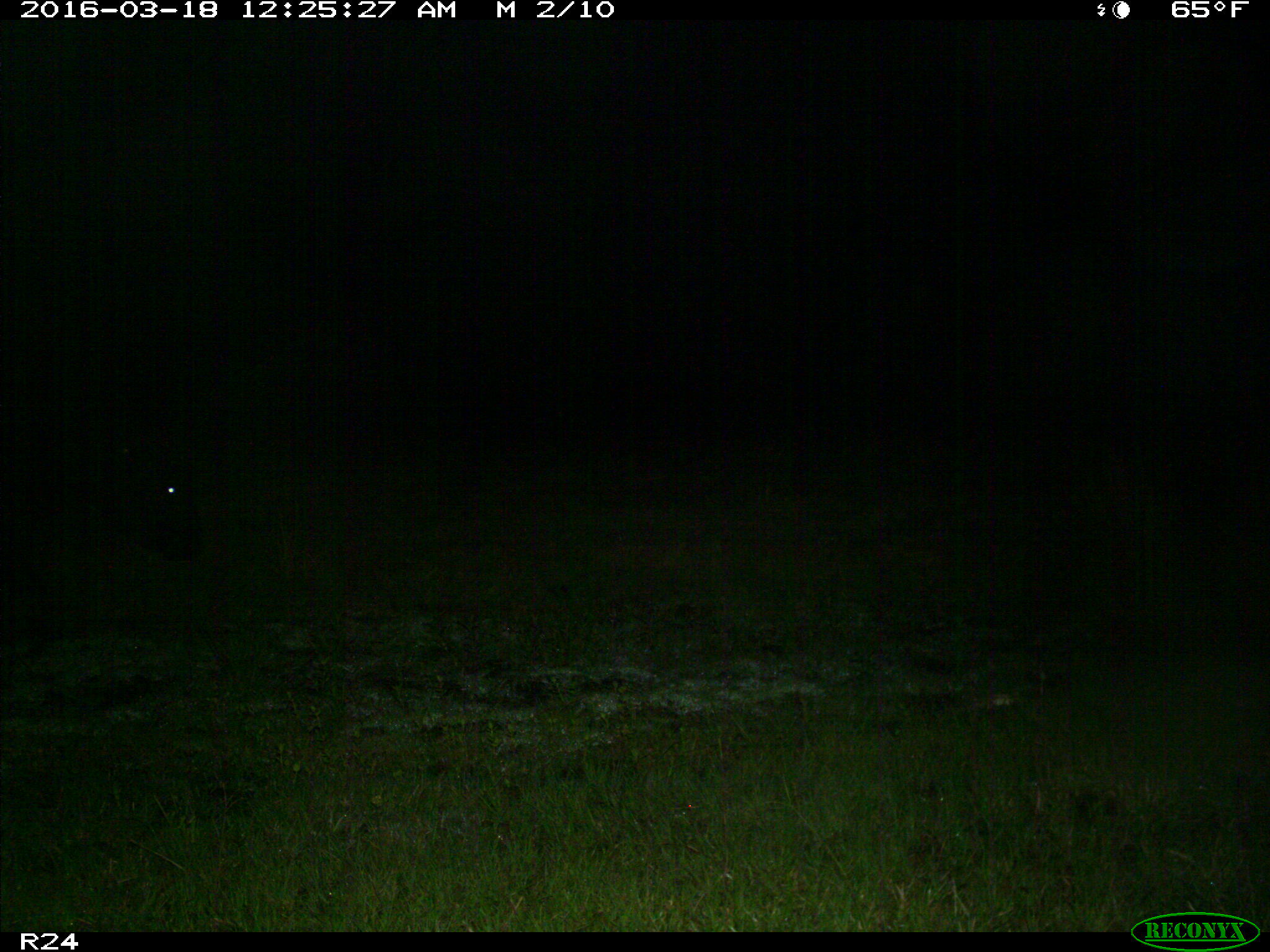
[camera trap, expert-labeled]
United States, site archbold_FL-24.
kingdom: Animalia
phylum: Chordata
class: Mammalia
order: Artiodactyla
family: Bovidae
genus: Bos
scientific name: Bos taurus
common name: domestic cow